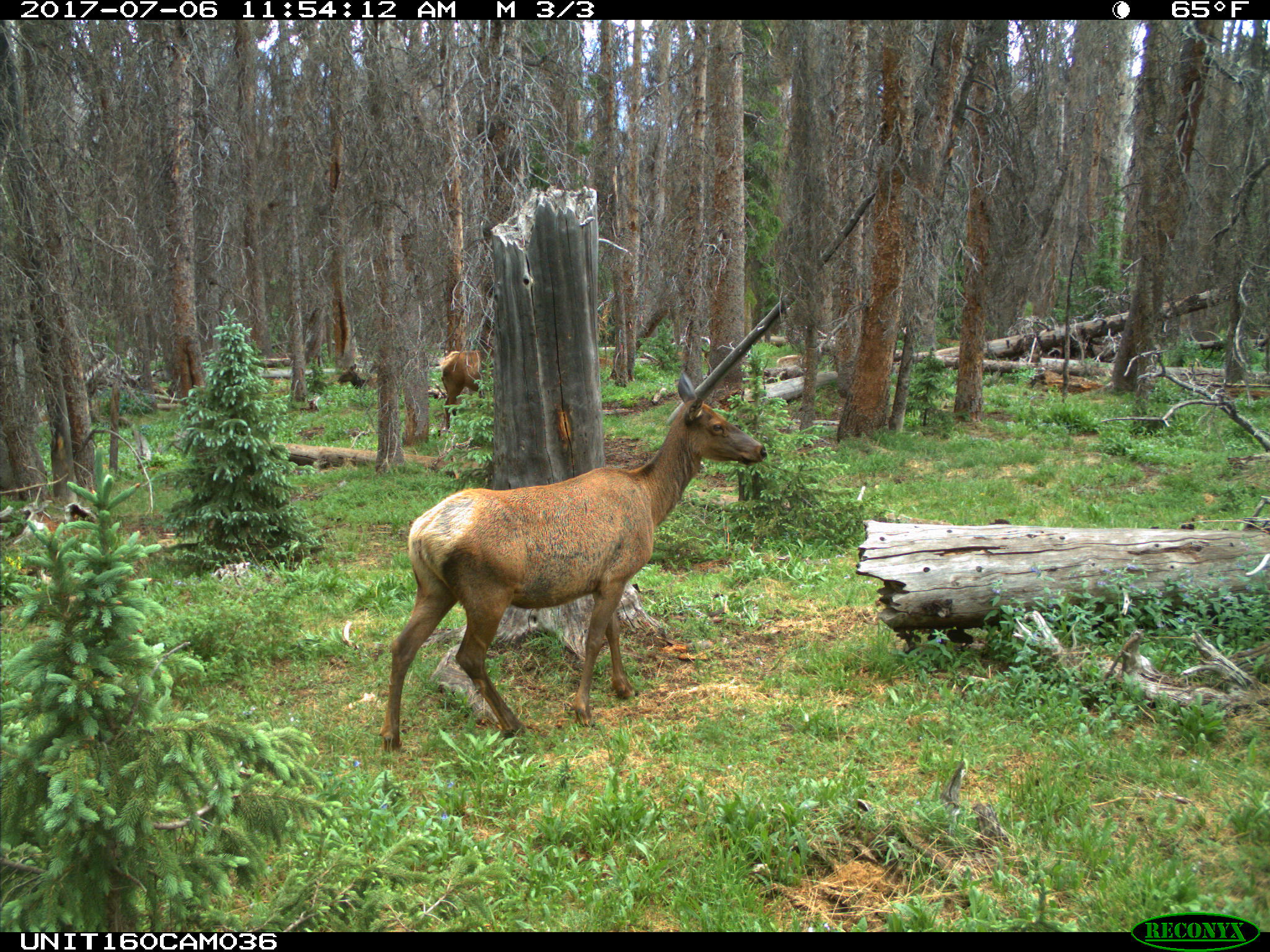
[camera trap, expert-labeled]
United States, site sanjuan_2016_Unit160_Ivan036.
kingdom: Animalia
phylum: Chordata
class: Mammalia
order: Artiodactyla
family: Cervidae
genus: Cervus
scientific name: Cervus elaphus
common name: red deer